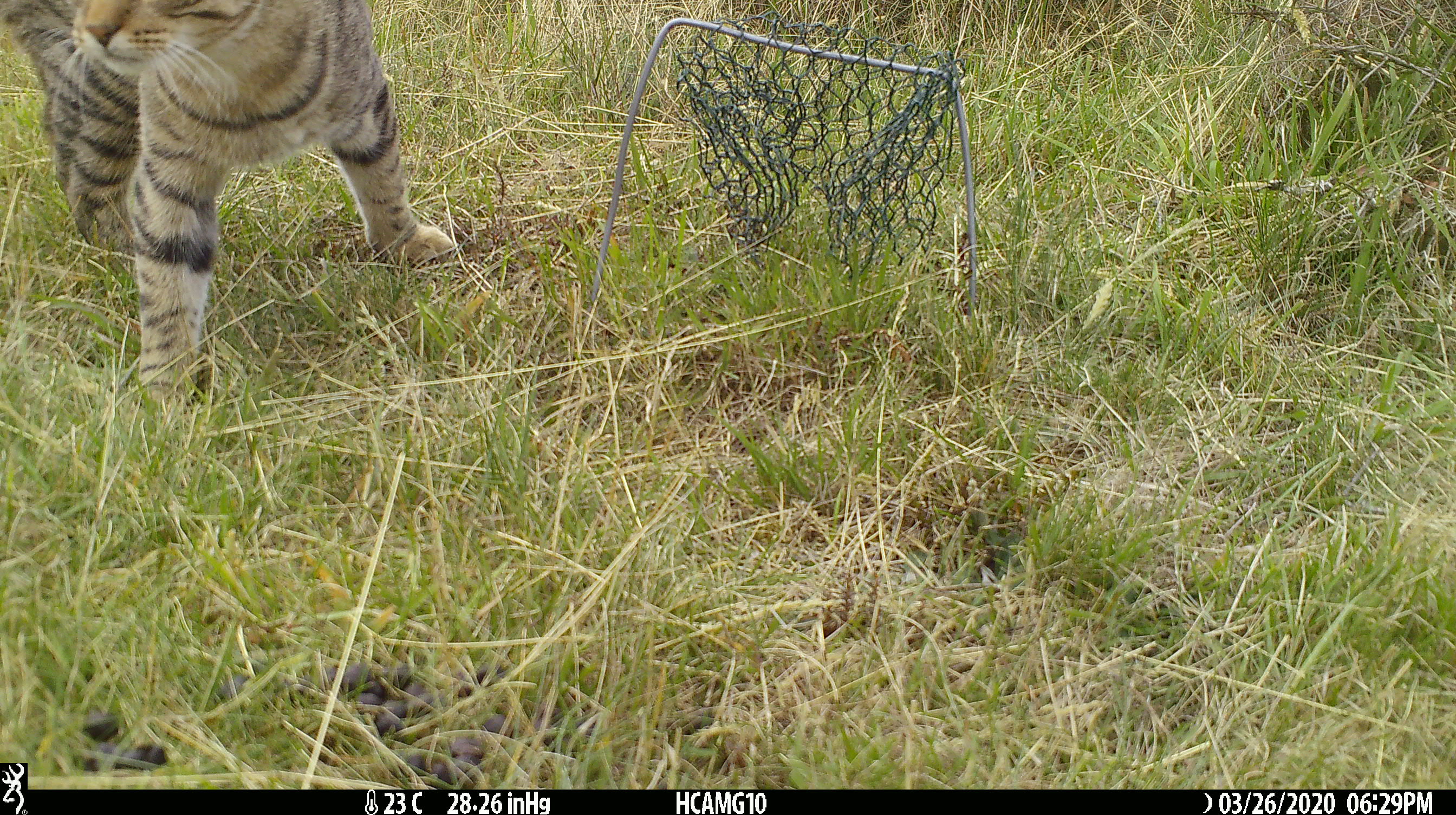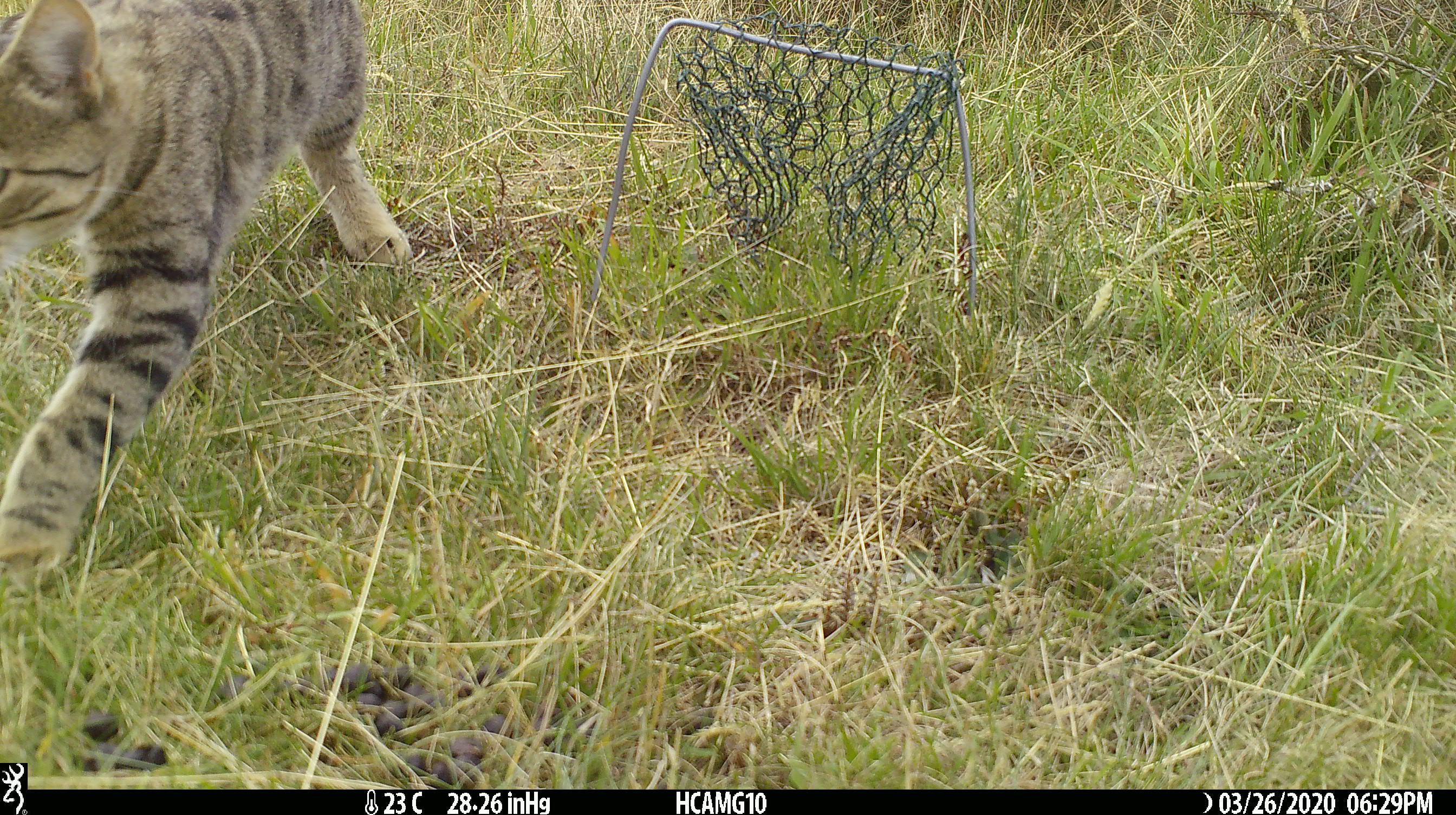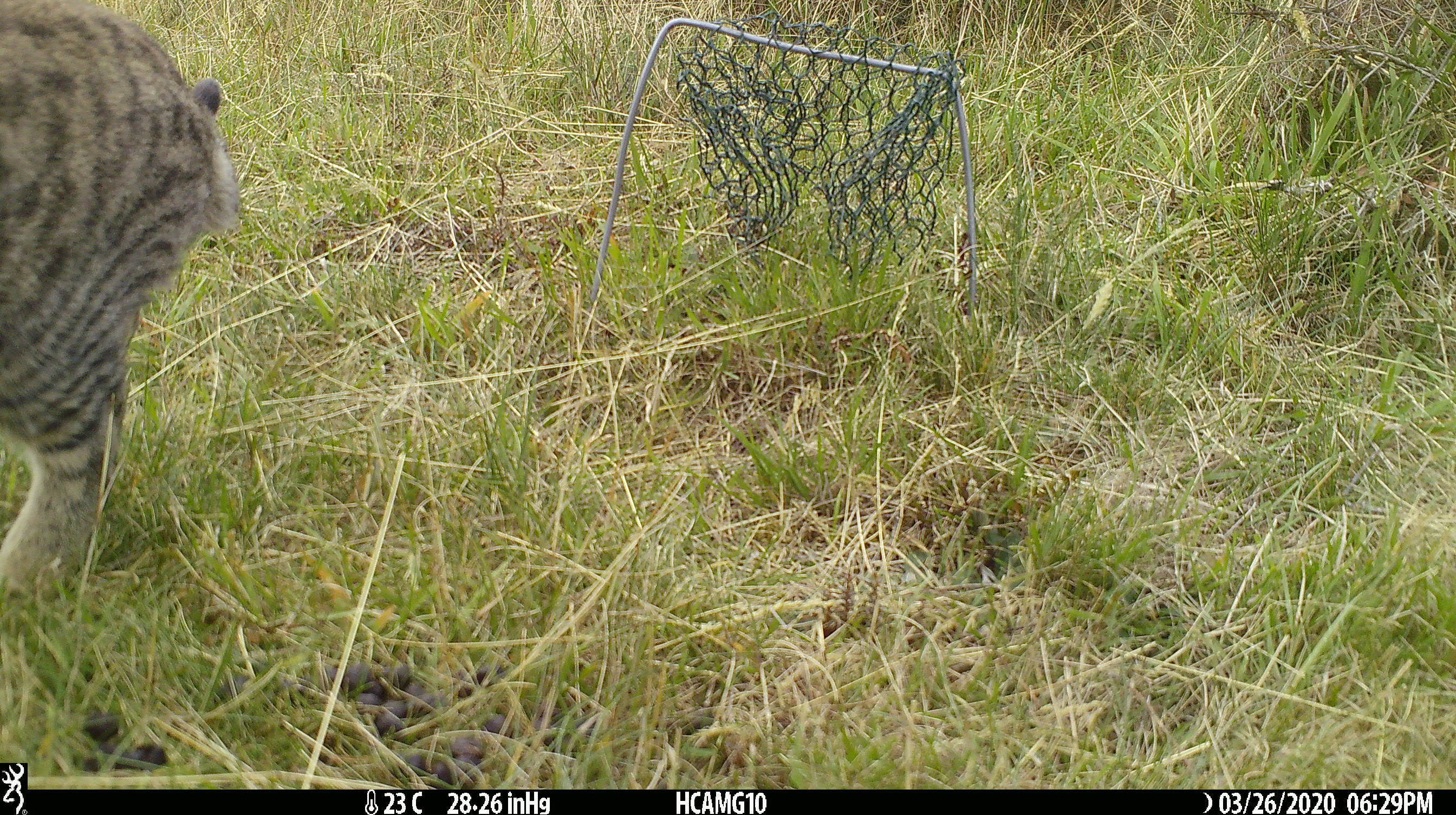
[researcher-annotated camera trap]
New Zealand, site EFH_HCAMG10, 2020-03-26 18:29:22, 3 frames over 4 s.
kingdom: Animalia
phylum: Chordata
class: Mammalia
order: Carnivora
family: Felidae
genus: Felis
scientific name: Felis catus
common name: domestic cat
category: cat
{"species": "cat (domestic cat) (Felis catus)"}